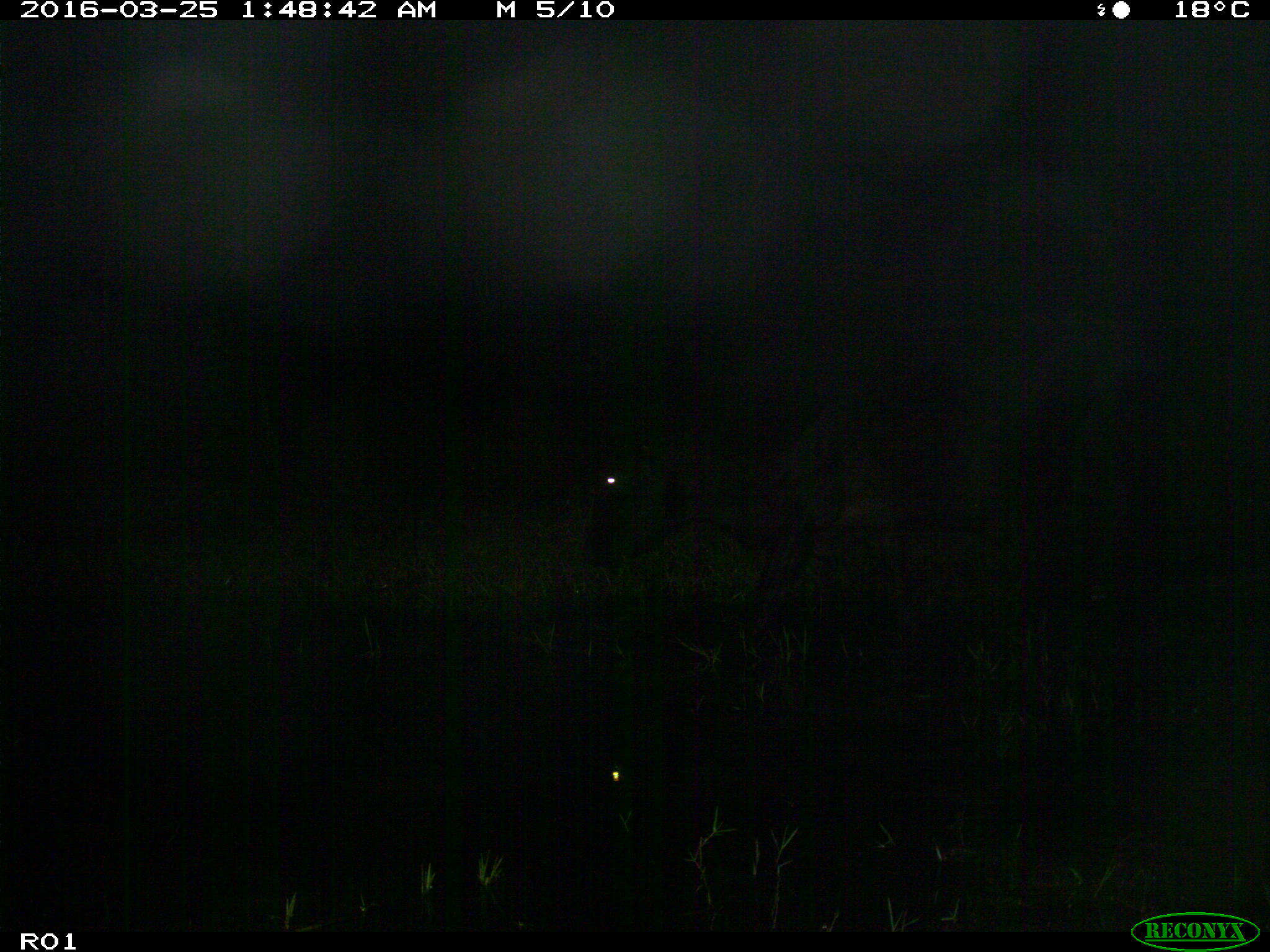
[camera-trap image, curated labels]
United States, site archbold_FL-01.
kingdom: Animalia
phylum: Chordata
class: Mammalia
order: Artiodactyla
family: Bovidae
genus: Bos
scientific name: Bos taurus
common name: domestic cow